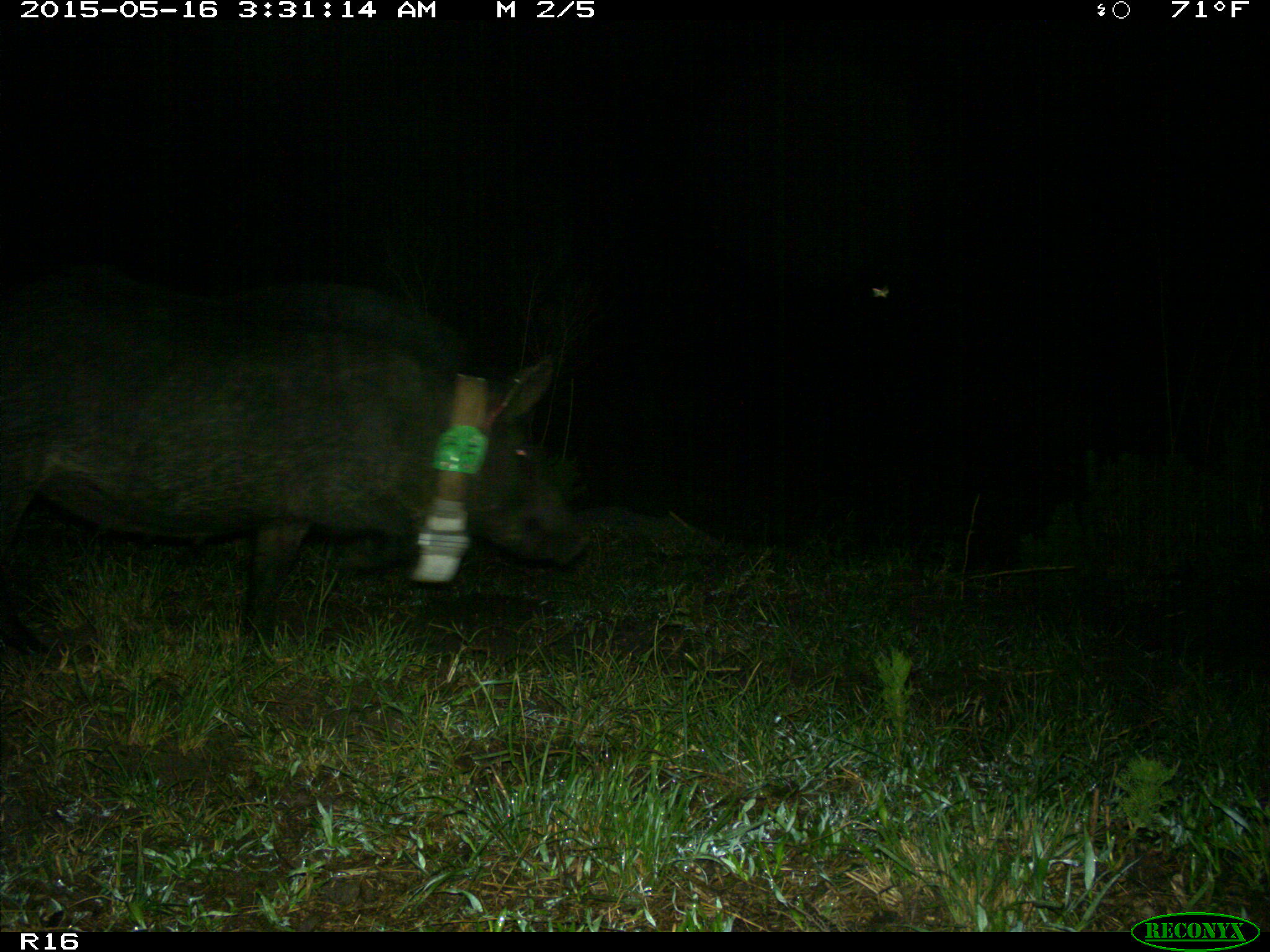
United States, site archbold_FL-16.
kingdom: Animalia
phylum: Chordata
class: Mammalia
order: Artiodactyla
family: Suidae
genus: Sus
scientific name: Sus scrofa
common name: wild boar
Sus scrofa (wild boar).